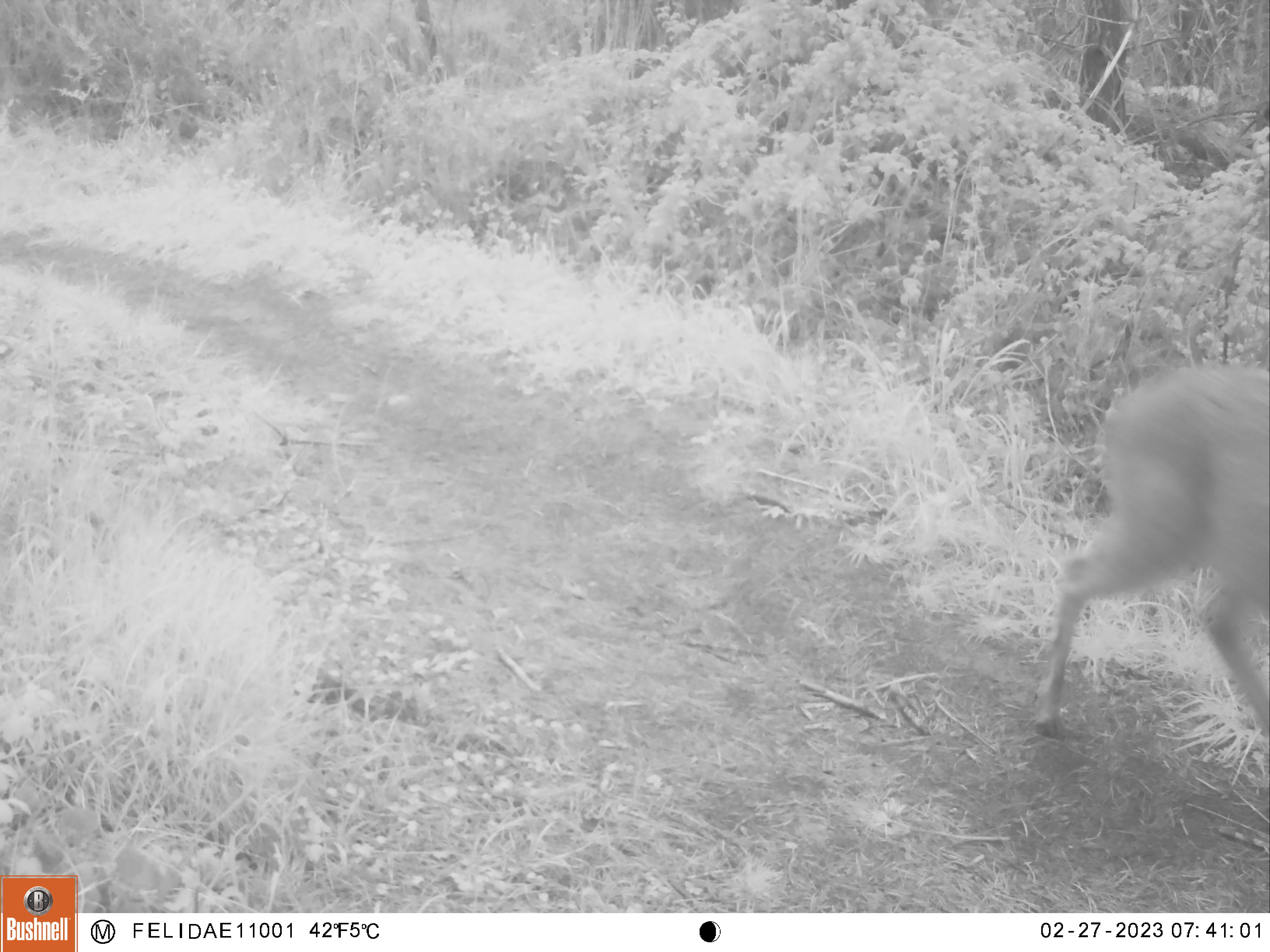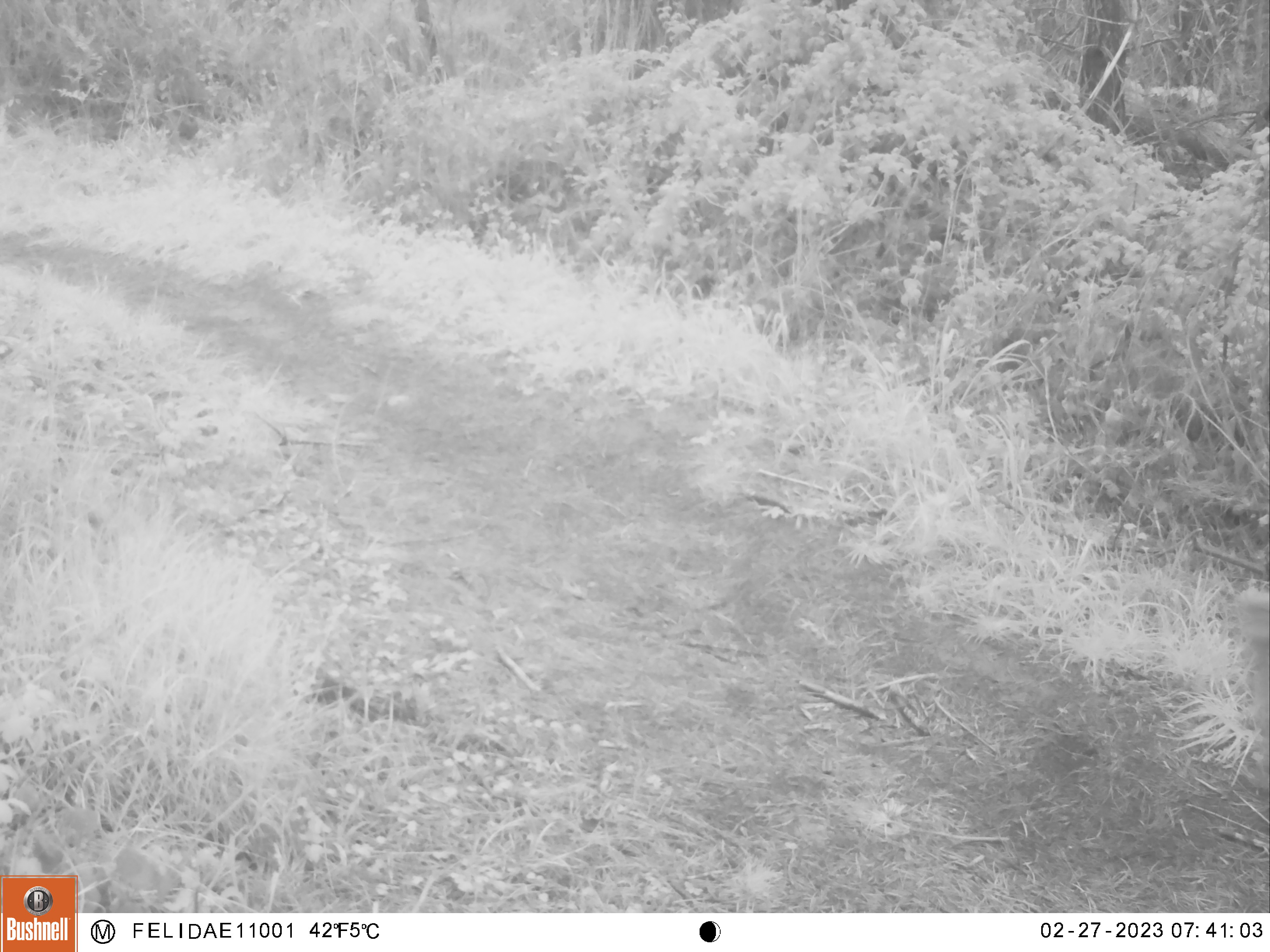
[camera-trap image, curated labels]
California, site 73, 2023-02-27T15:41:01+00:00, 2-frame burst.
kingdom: Animalia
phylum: Chordata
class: Mammalia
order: Artiodactyla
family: Cervidae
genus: Odocoileus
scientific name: Odocoileus hemionus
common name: mule deer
Mule deer (Odocoileus hemionus).